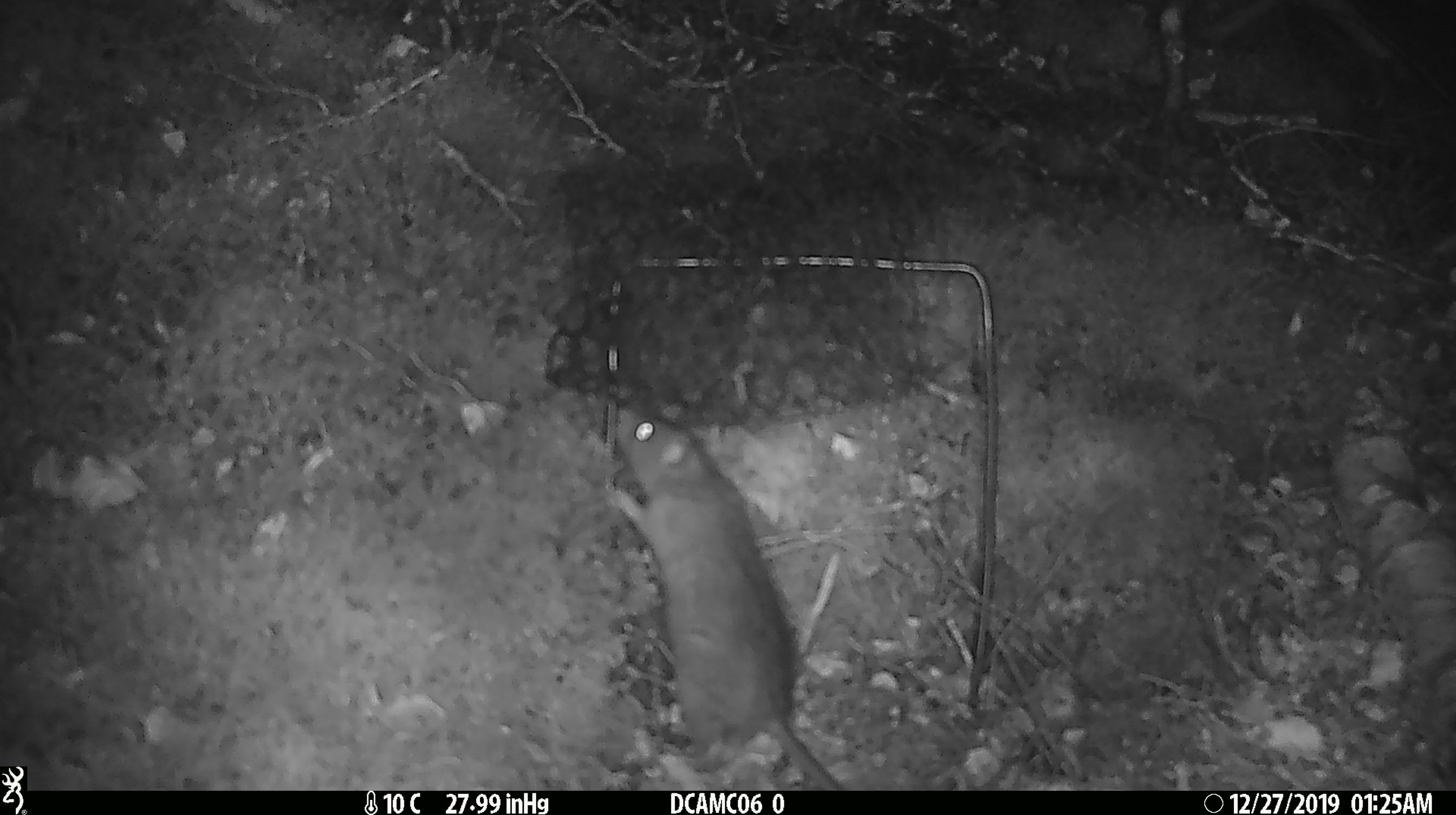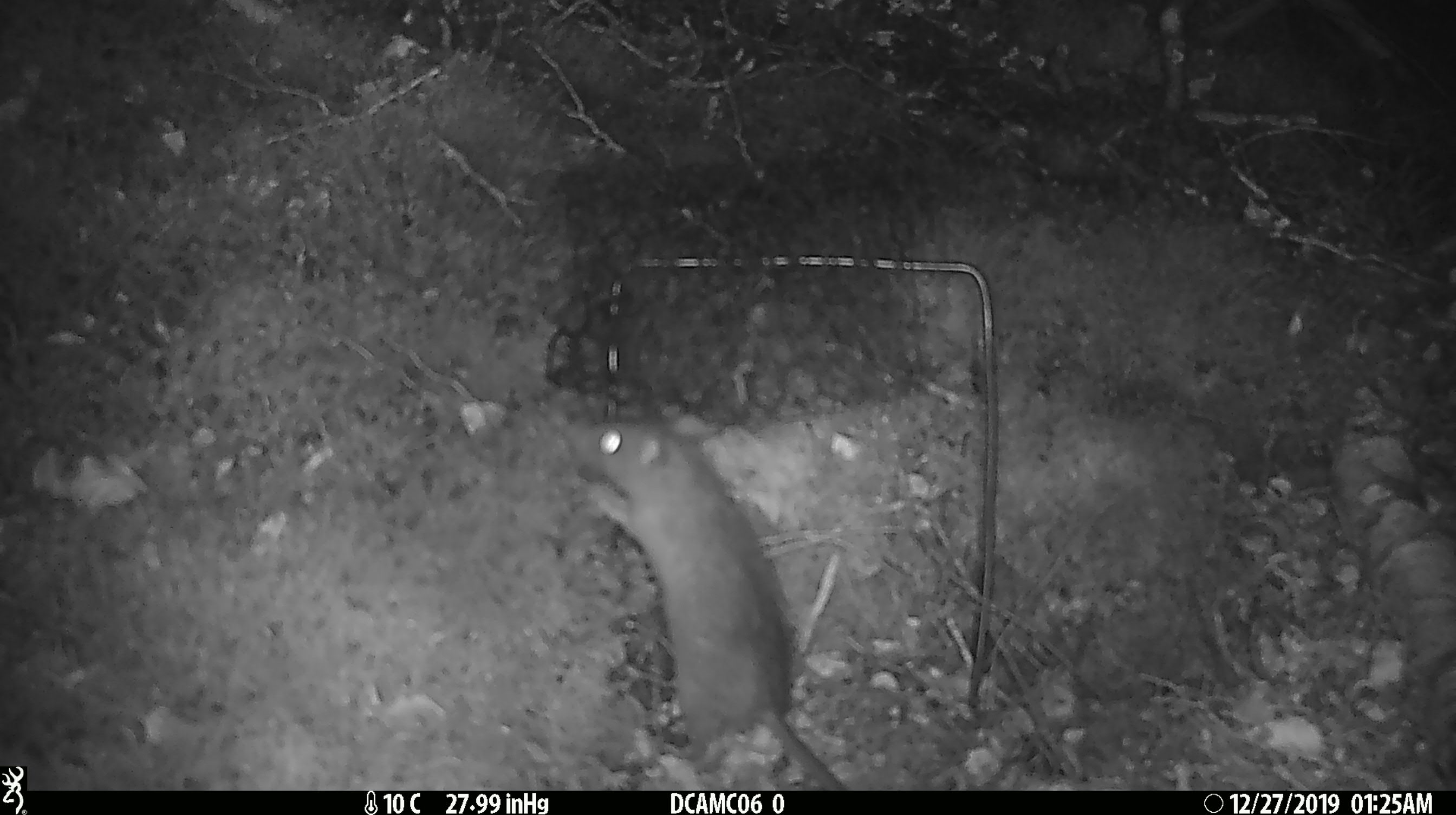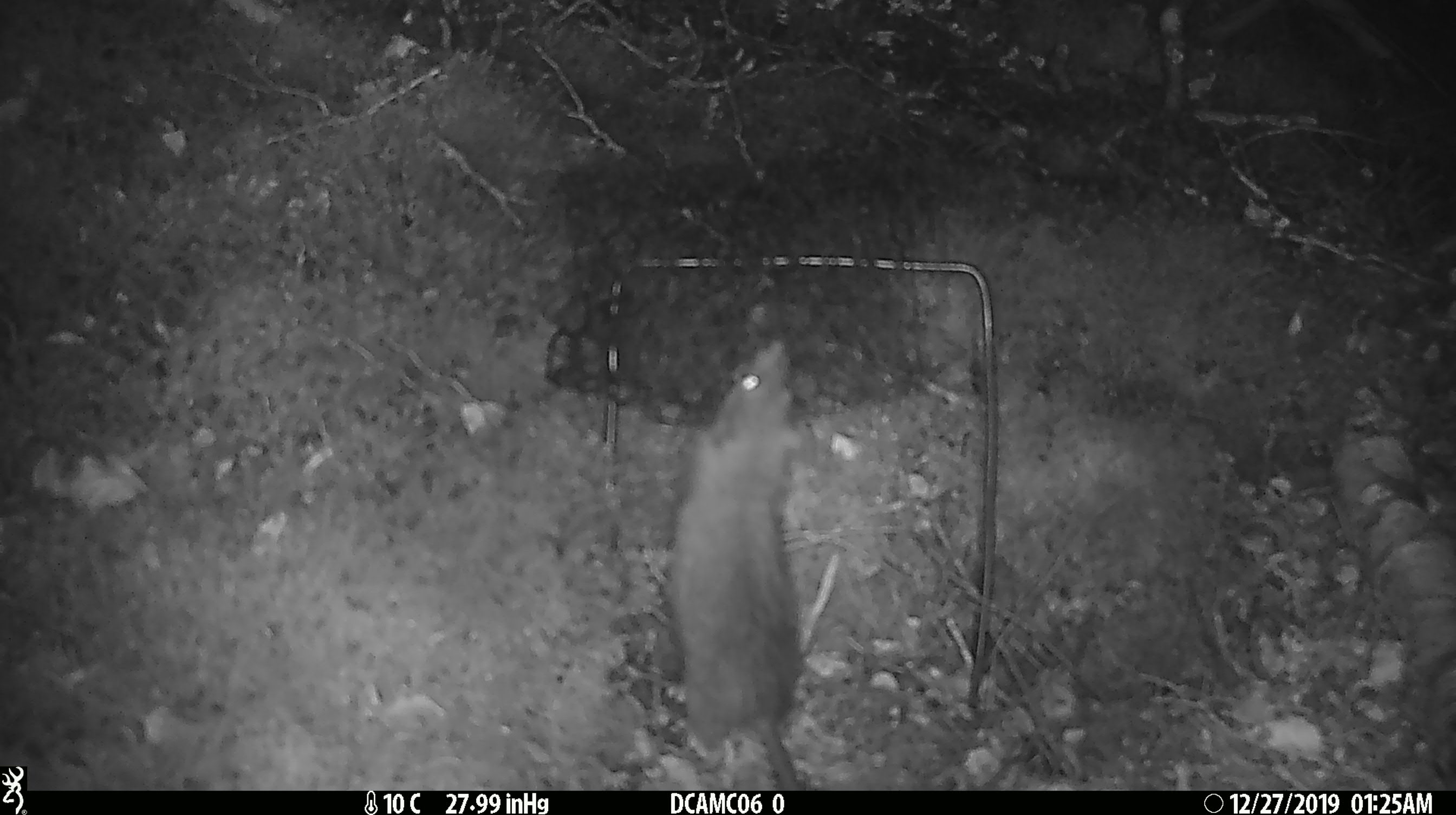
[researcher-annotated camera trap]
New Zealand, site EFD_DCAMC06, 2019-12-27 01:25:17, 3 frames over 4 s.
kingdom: Animalia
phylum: Chordata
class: Mammalia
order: Rodentia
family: Muridae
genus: Rattus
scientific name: Rattus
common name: rat